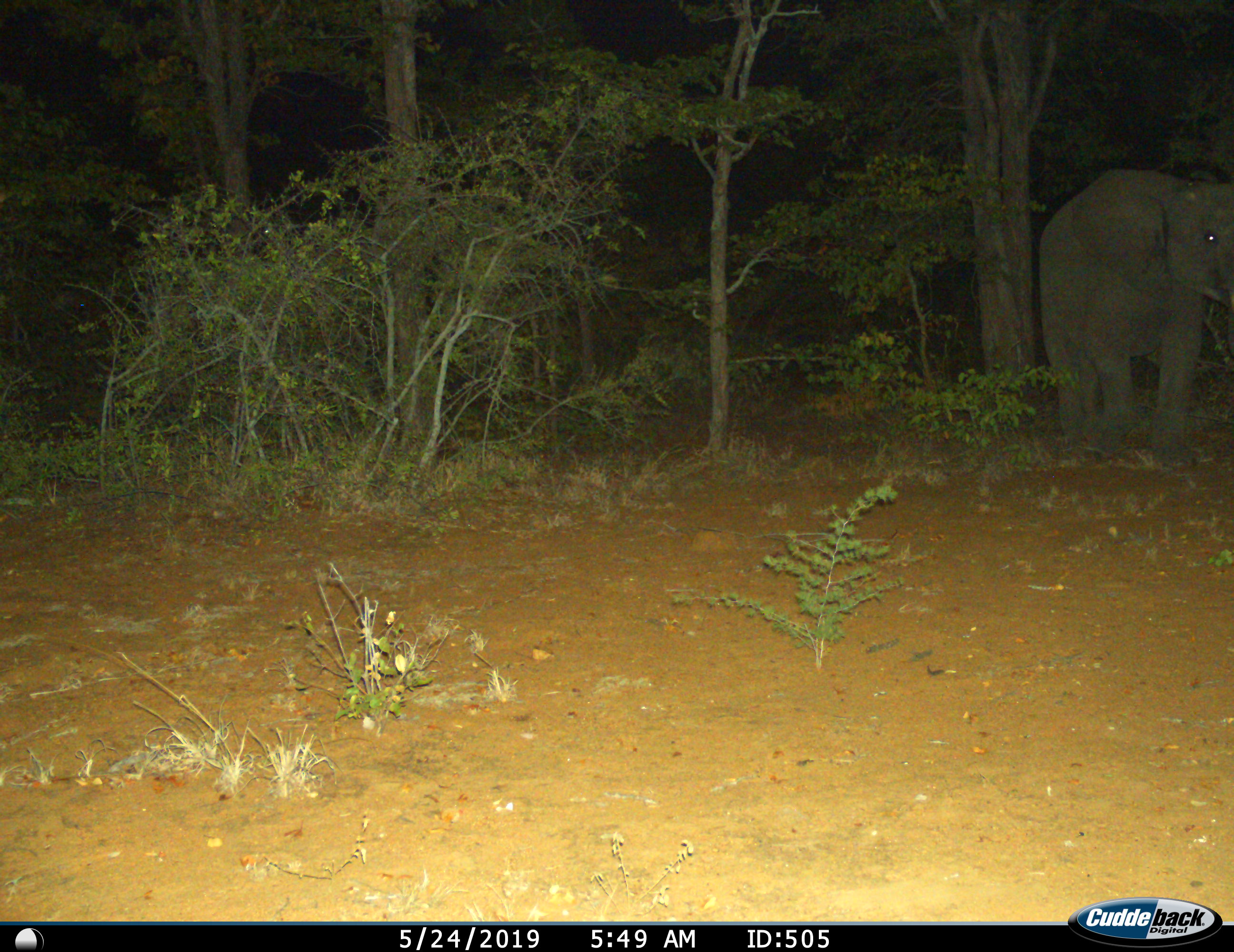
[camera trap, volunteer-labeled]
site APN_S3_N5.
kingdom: Animalia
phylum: Chordata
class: Mammalia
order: Proboscidea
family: Elephantidae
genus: Loxodonta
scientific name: Loxodonta africana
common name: african bush elephant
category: elephant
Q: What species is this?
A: Elephant (african bush elephant) (Loxodonta africana).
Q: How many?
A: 1.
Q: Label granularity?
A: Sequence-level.